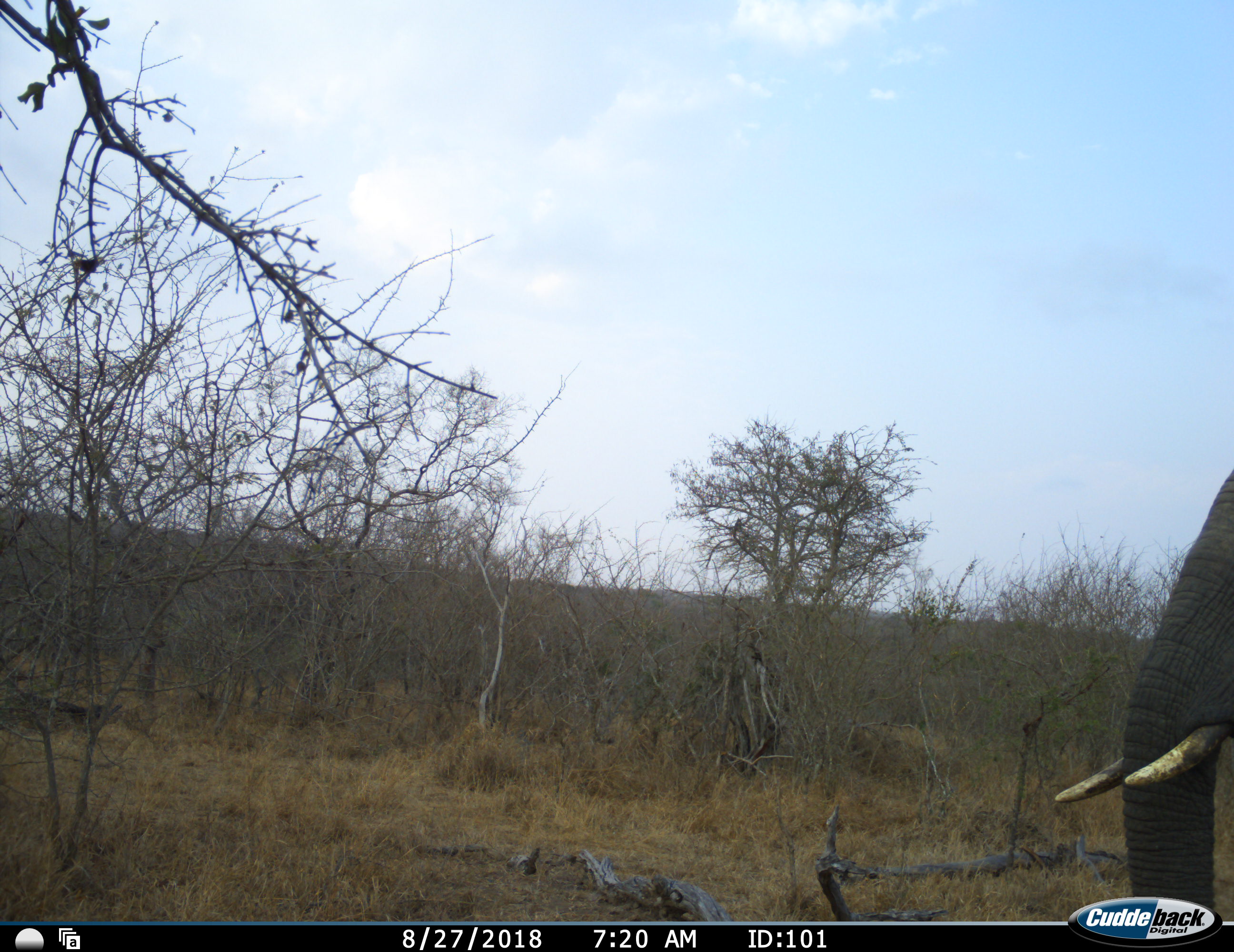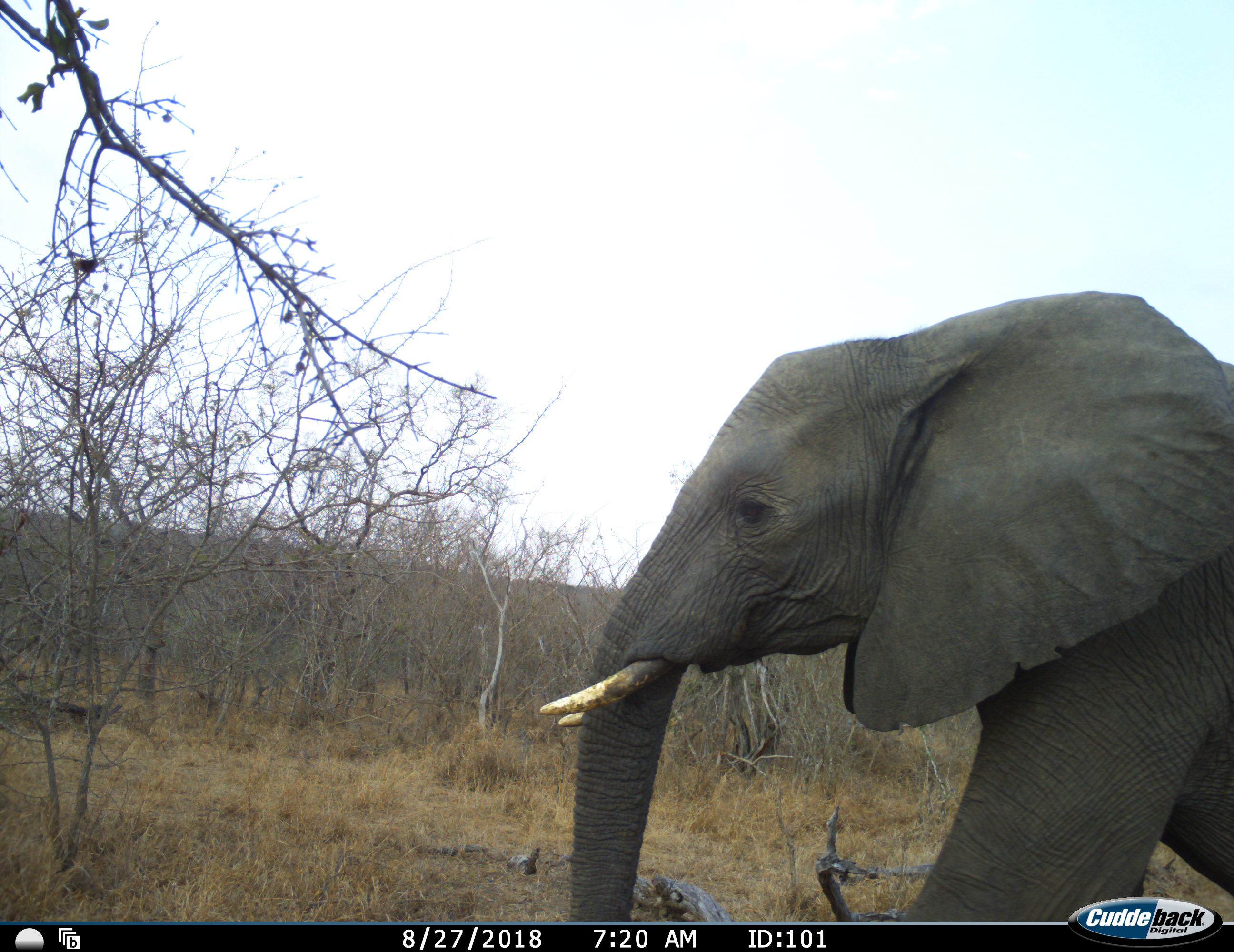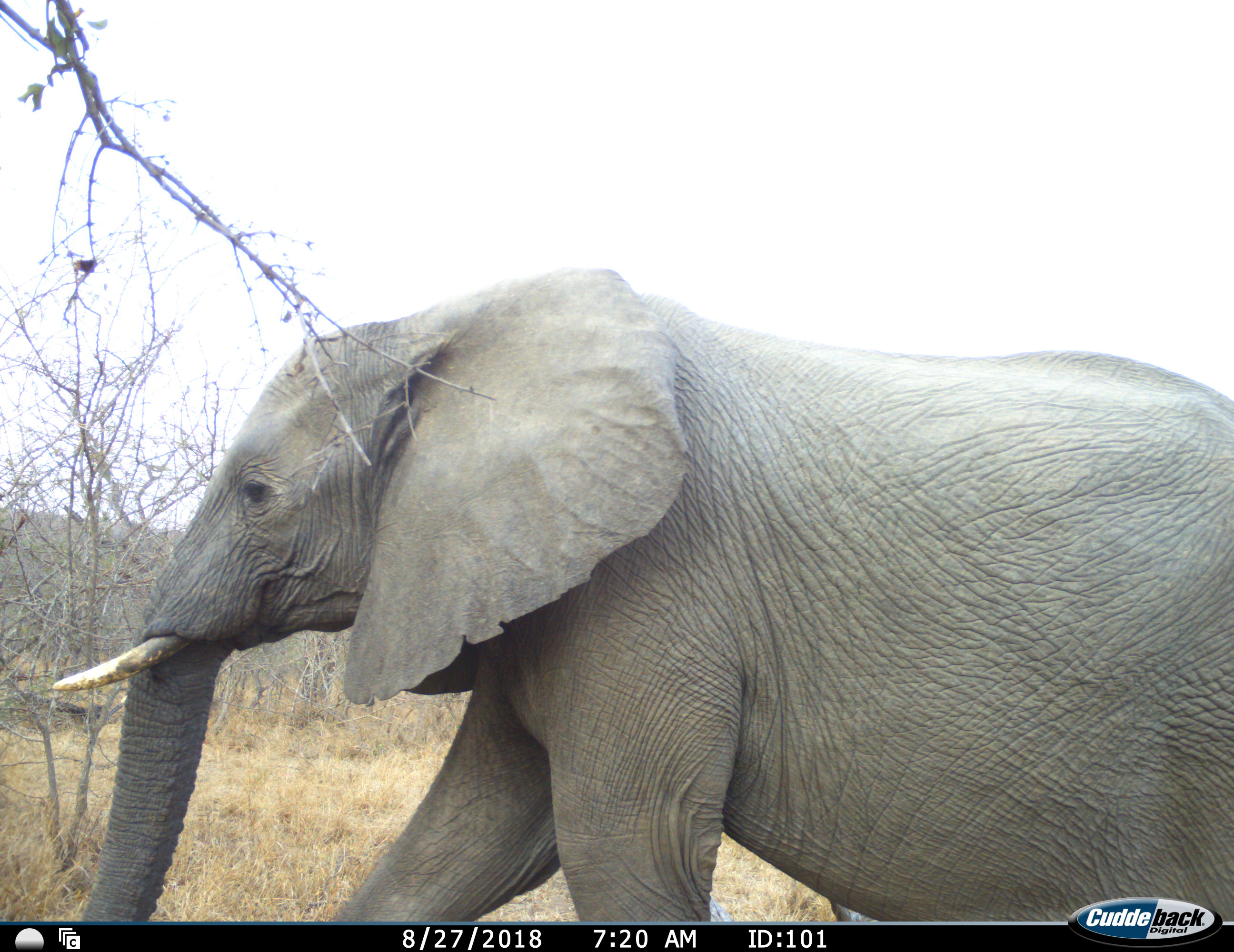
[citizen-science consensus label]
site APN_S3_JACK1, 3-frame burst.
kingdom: Animalia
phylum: Chordata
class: Mammalia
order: Proboscidea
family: Elephantidae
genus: Loxodonta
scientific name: Loxodonta africana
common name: african bush elephant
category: elephant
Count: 1.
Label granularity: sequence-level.